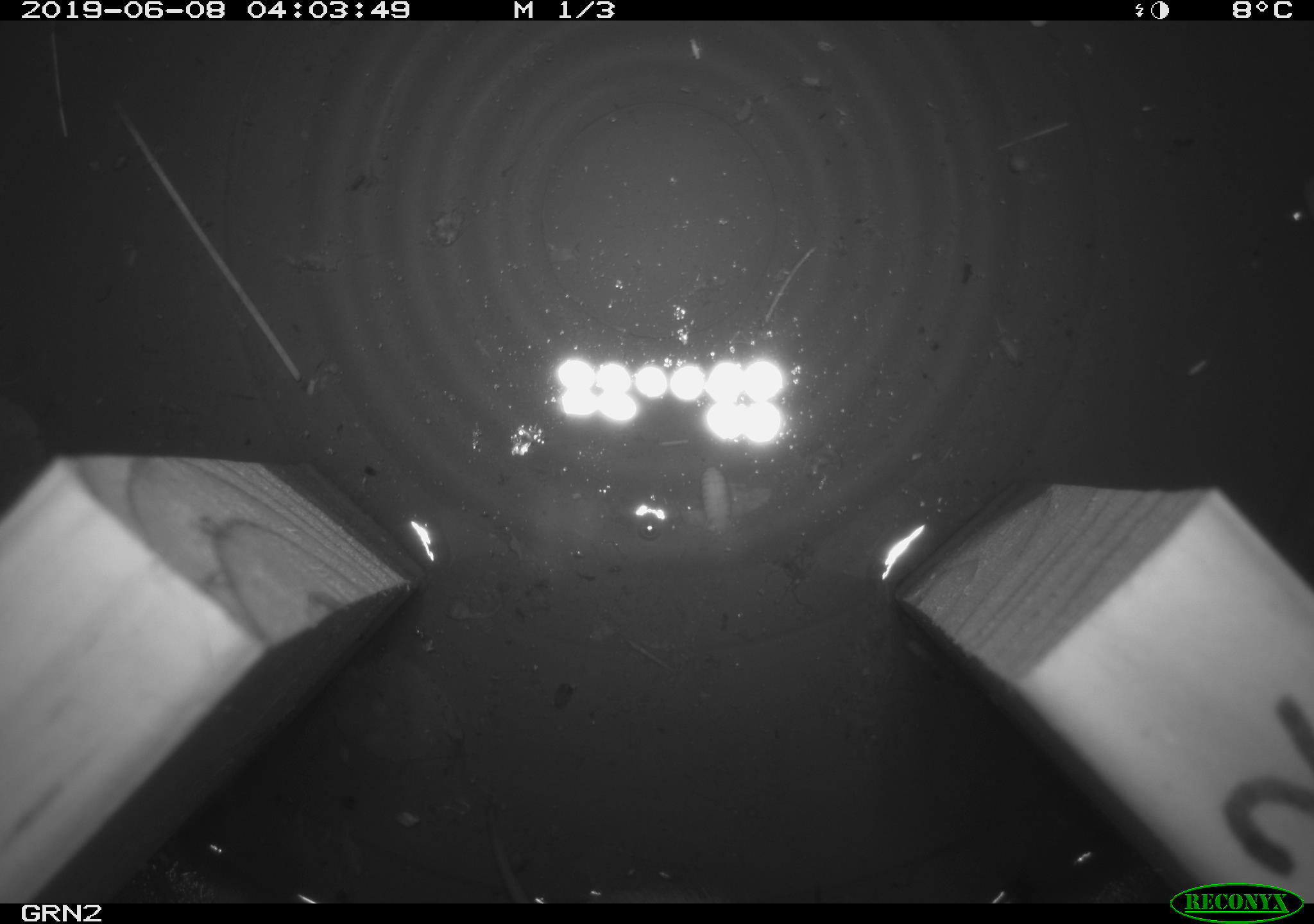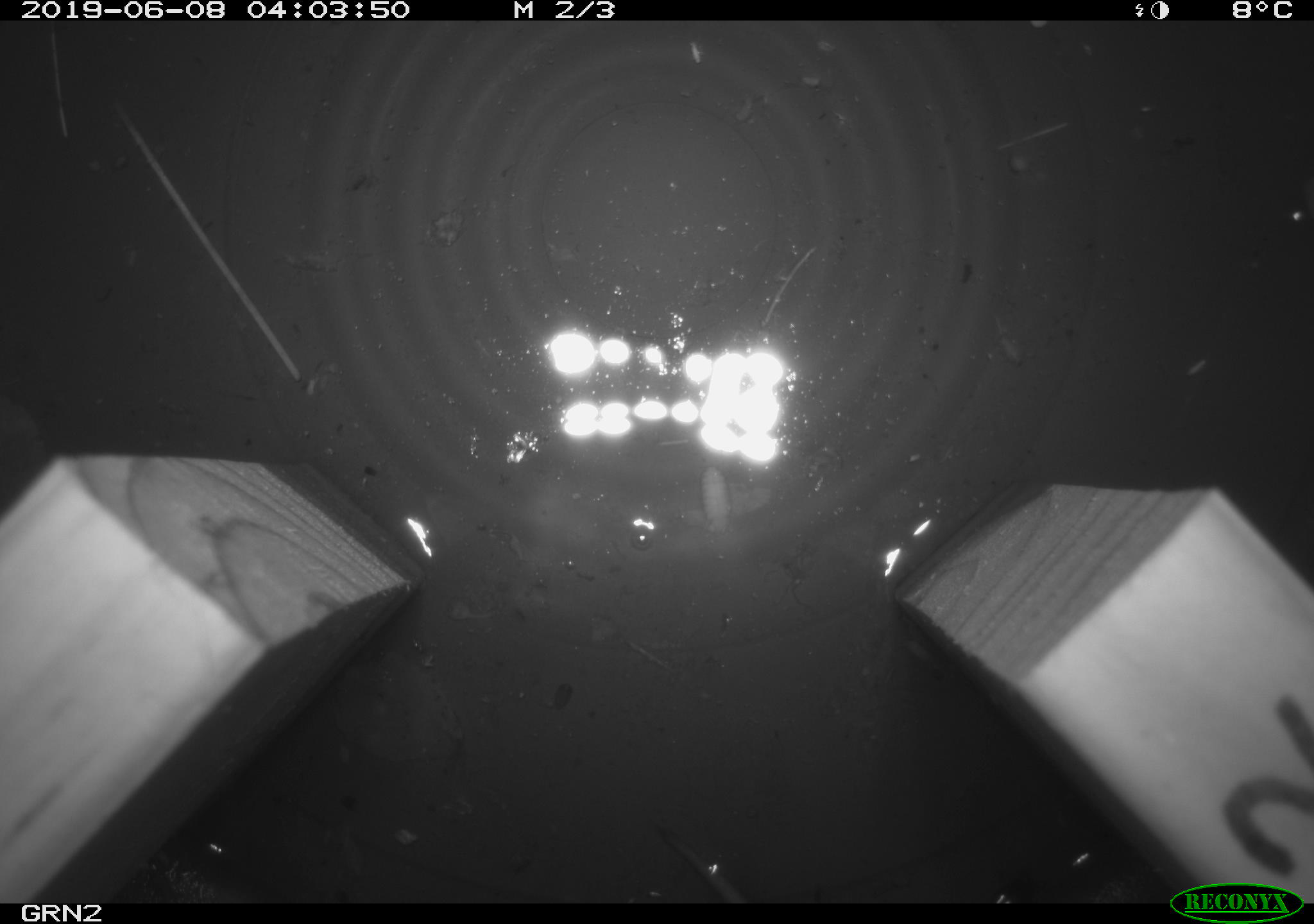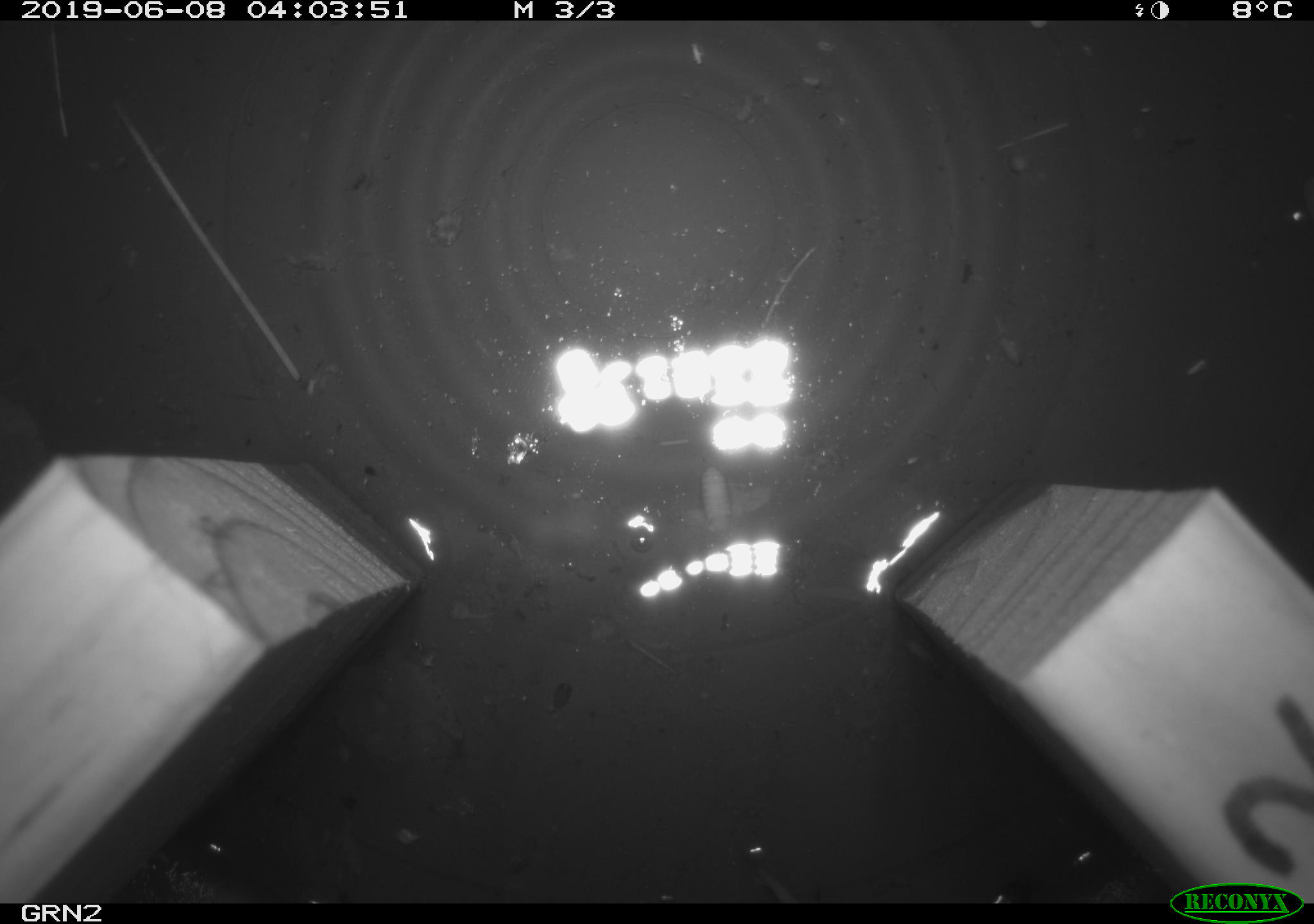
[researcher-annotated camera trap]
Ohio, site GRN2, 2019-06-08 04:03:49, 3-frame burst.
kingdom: Animalia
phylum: Chordata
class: Mammalia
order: Rodentia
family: Cricetidae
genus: Microtus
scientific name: Microtus pennsylvanicus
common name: meadow vole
Meadow vole (Microtus pennsylvanicus).